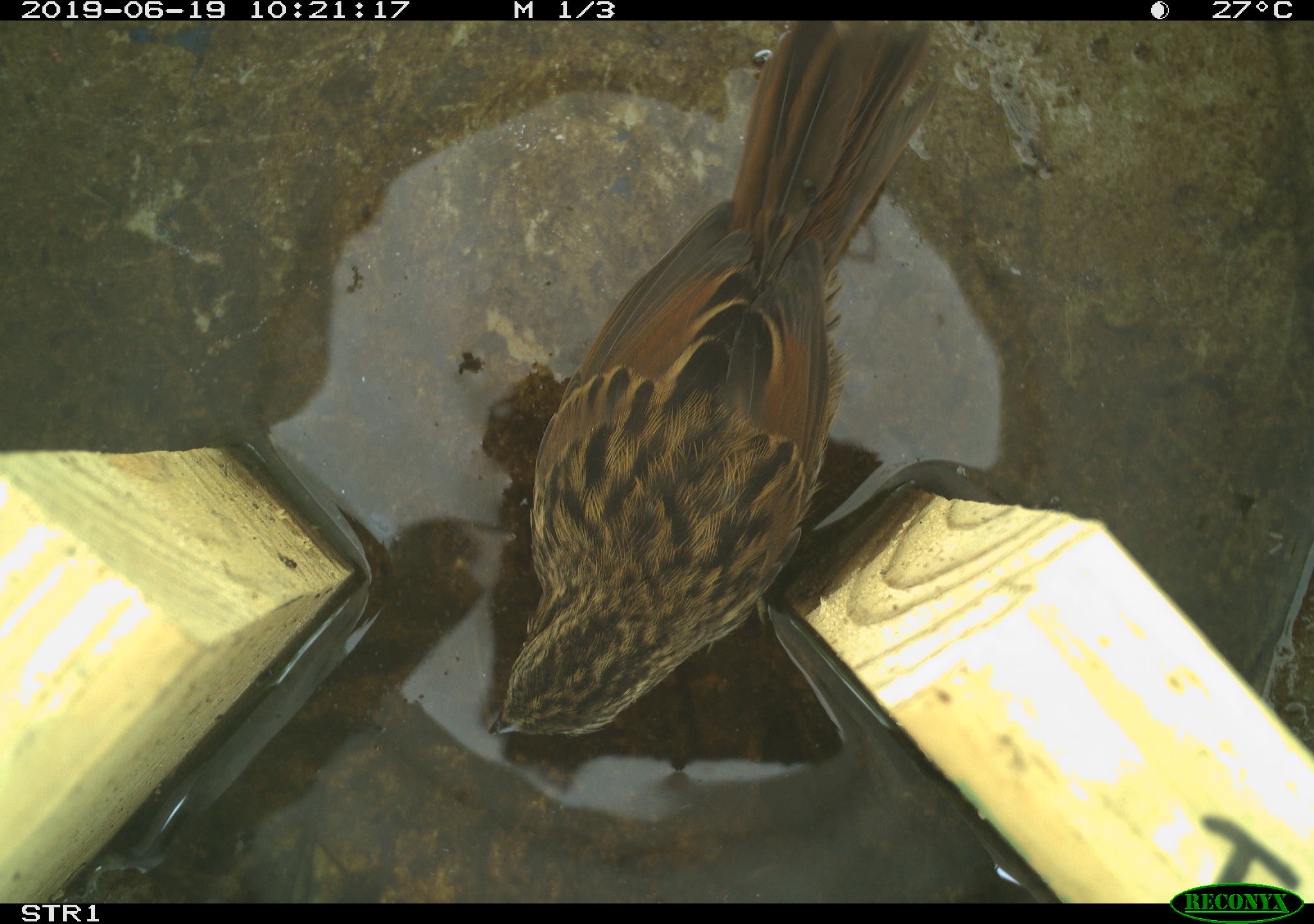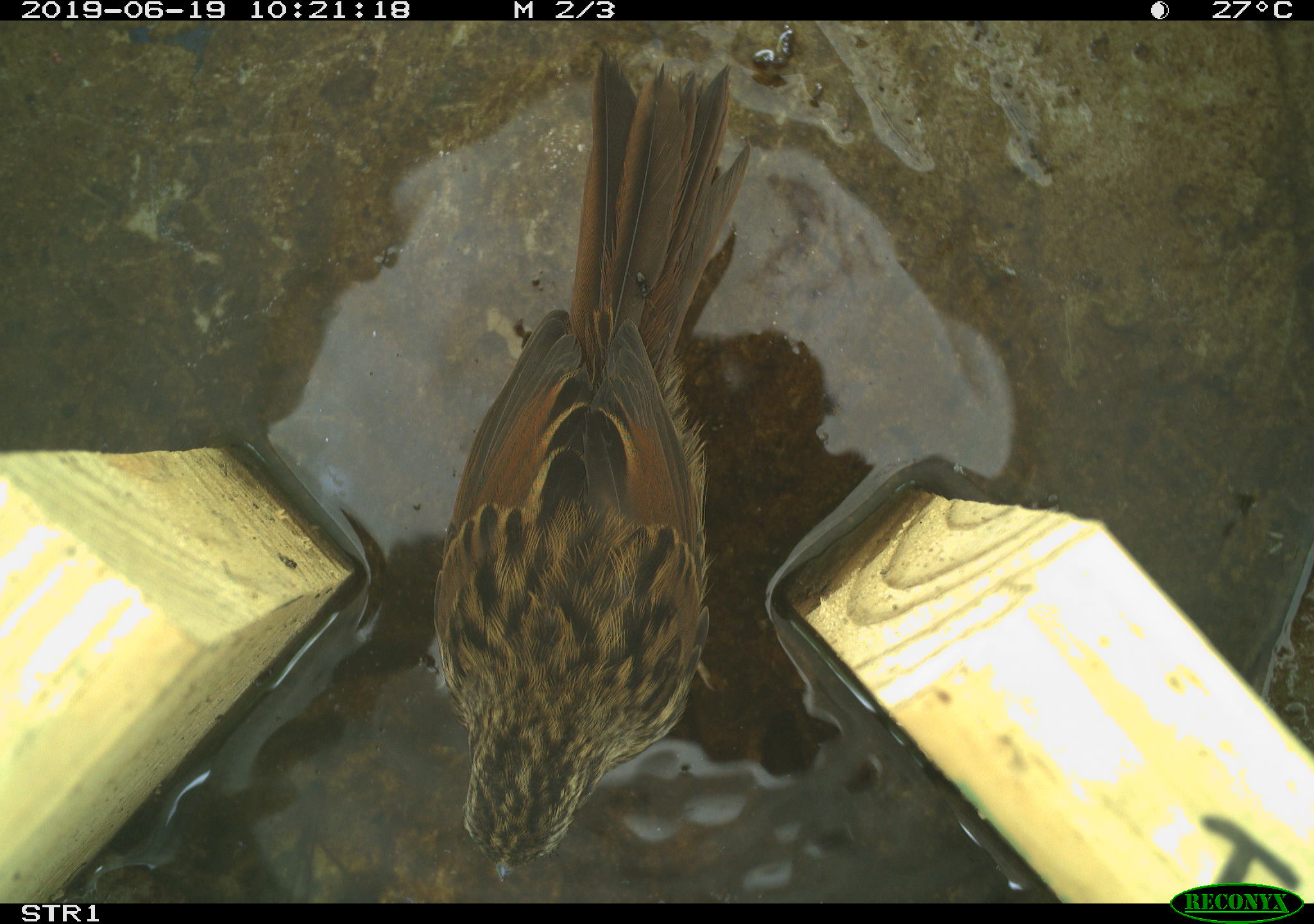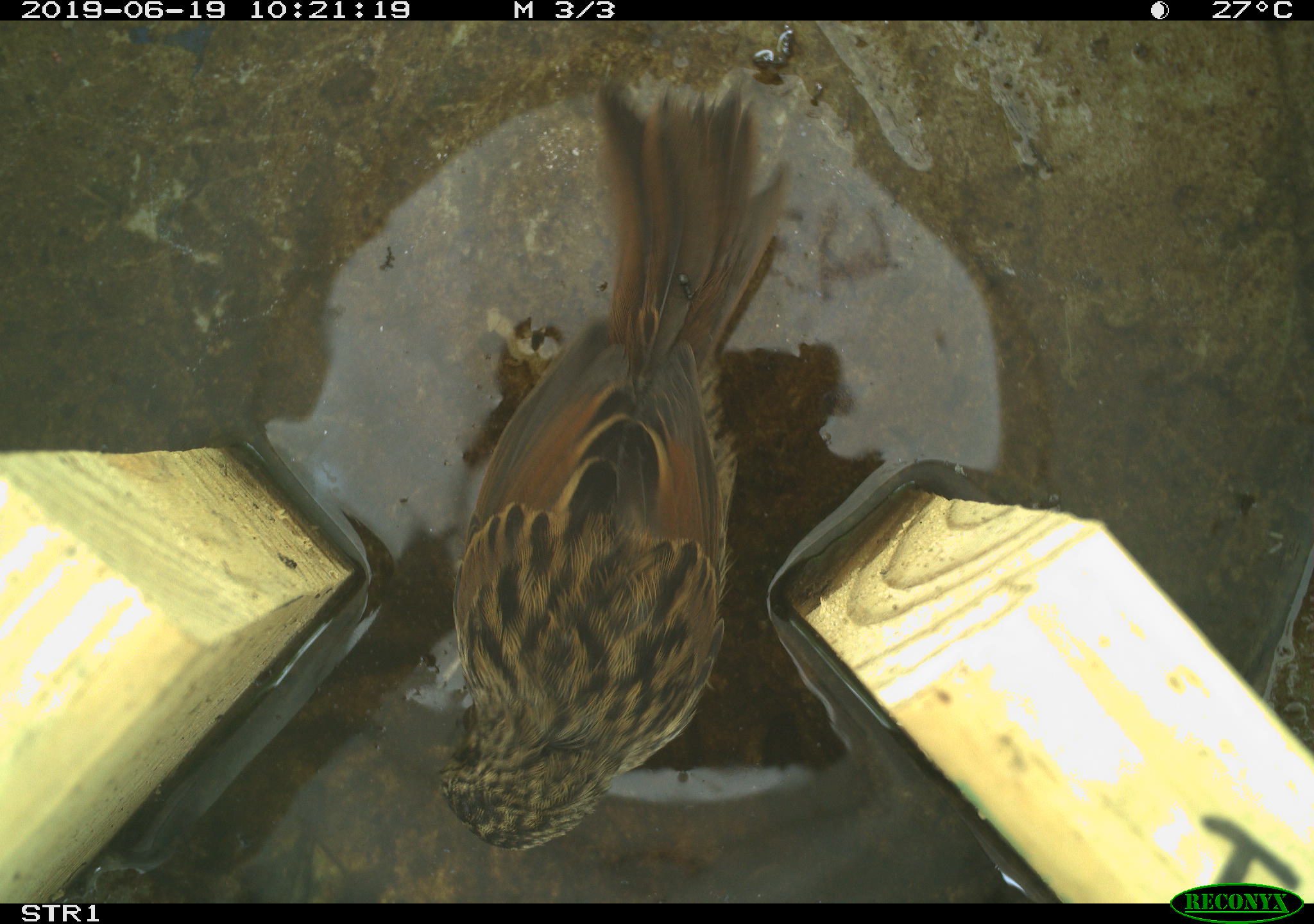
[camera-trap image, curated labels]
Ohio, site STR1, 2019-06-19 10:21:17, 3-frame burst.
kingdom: Animalia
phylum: Chordata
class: Aves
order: Passeriformes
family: Passerellidae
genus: Melospiza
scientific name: Melospiza melodia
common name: song sparrow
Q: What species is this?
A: Song sparrow (Melospiza melodia).